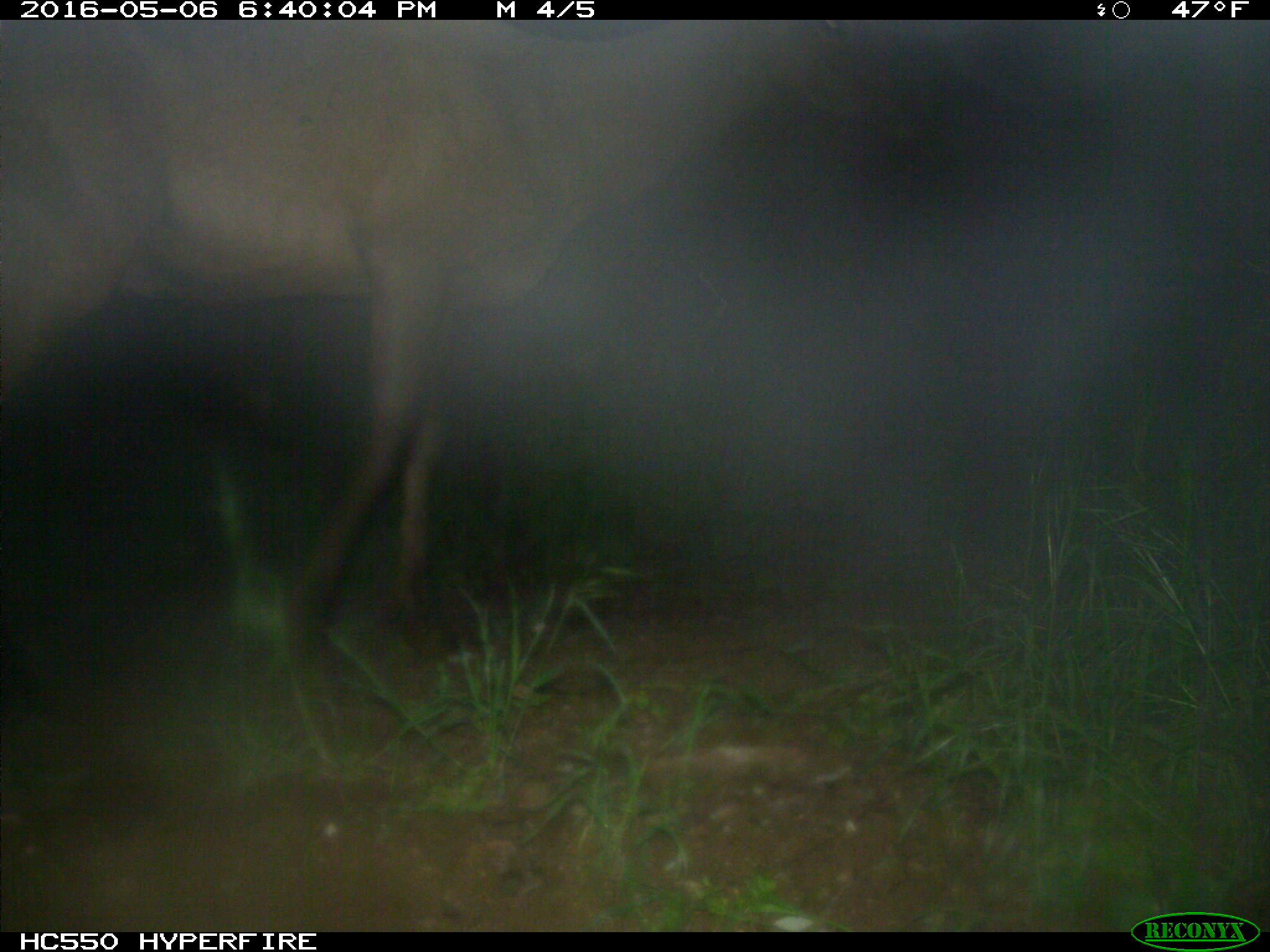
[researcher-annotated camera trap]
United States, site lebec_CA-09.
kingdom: Animalia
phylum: Chordata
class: Mammalia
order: Artiodactyla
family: Cervidae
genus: Cervus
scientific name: Cervus canadensis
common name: elk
Cervus canadensis (elk).